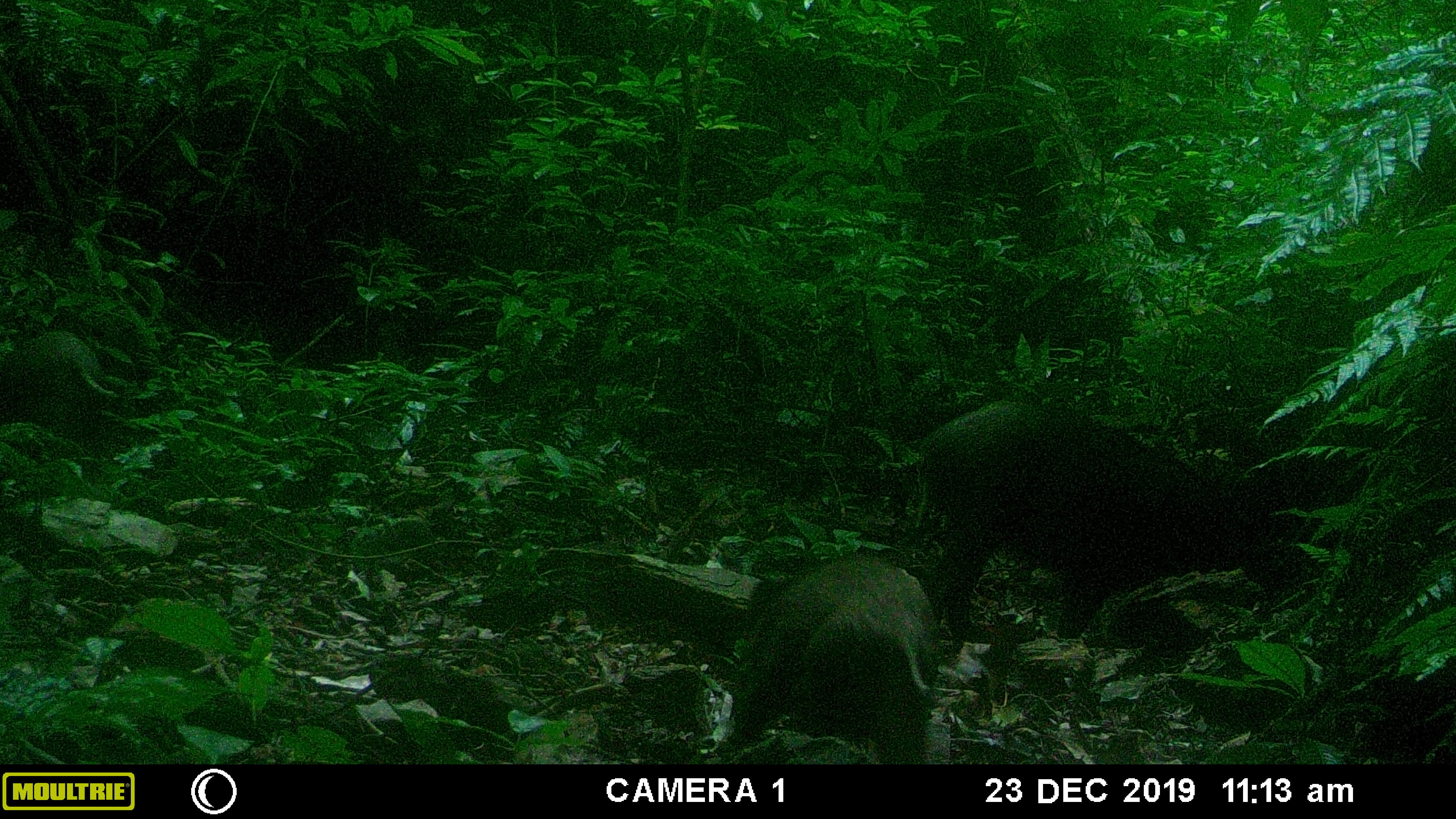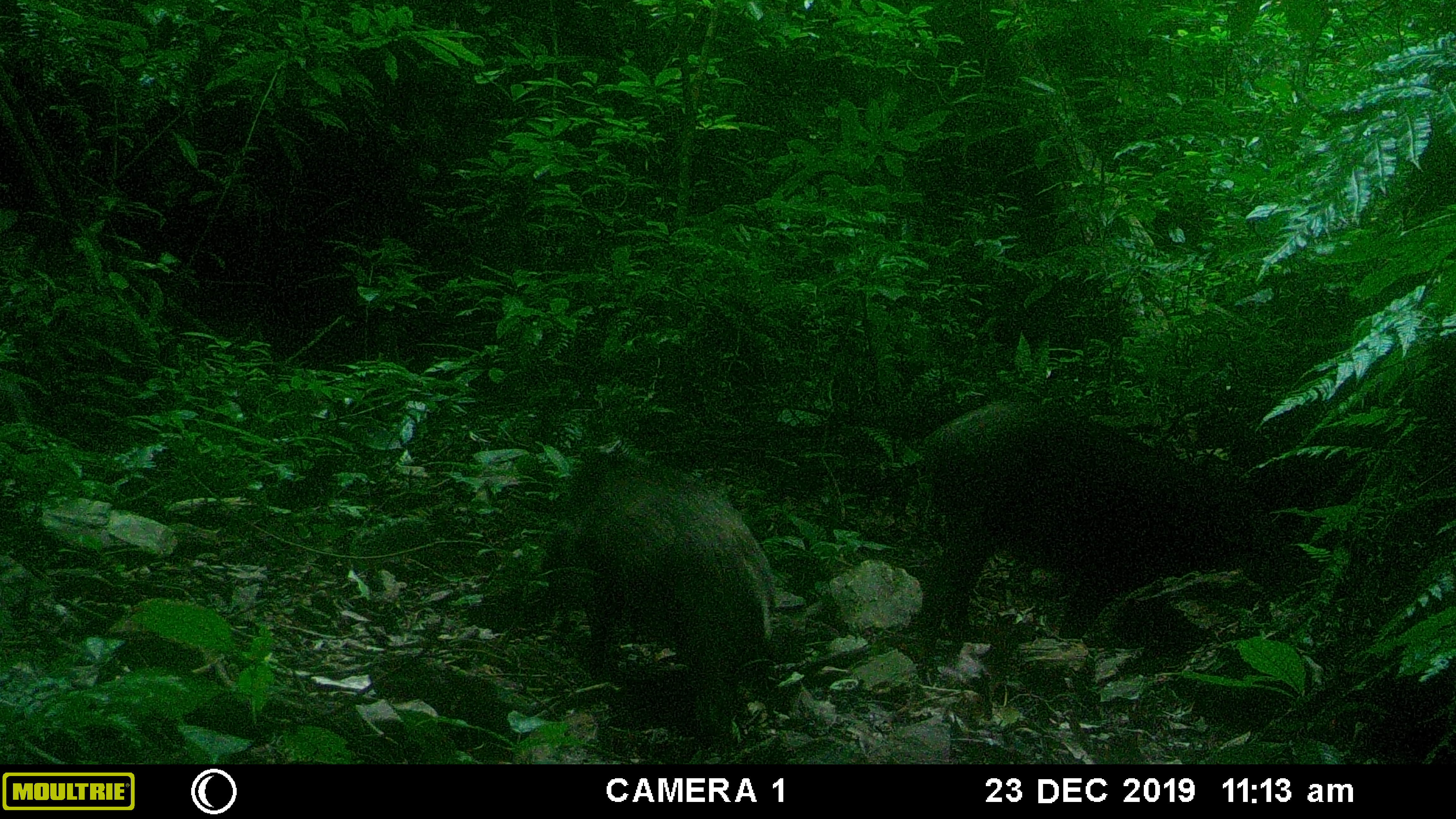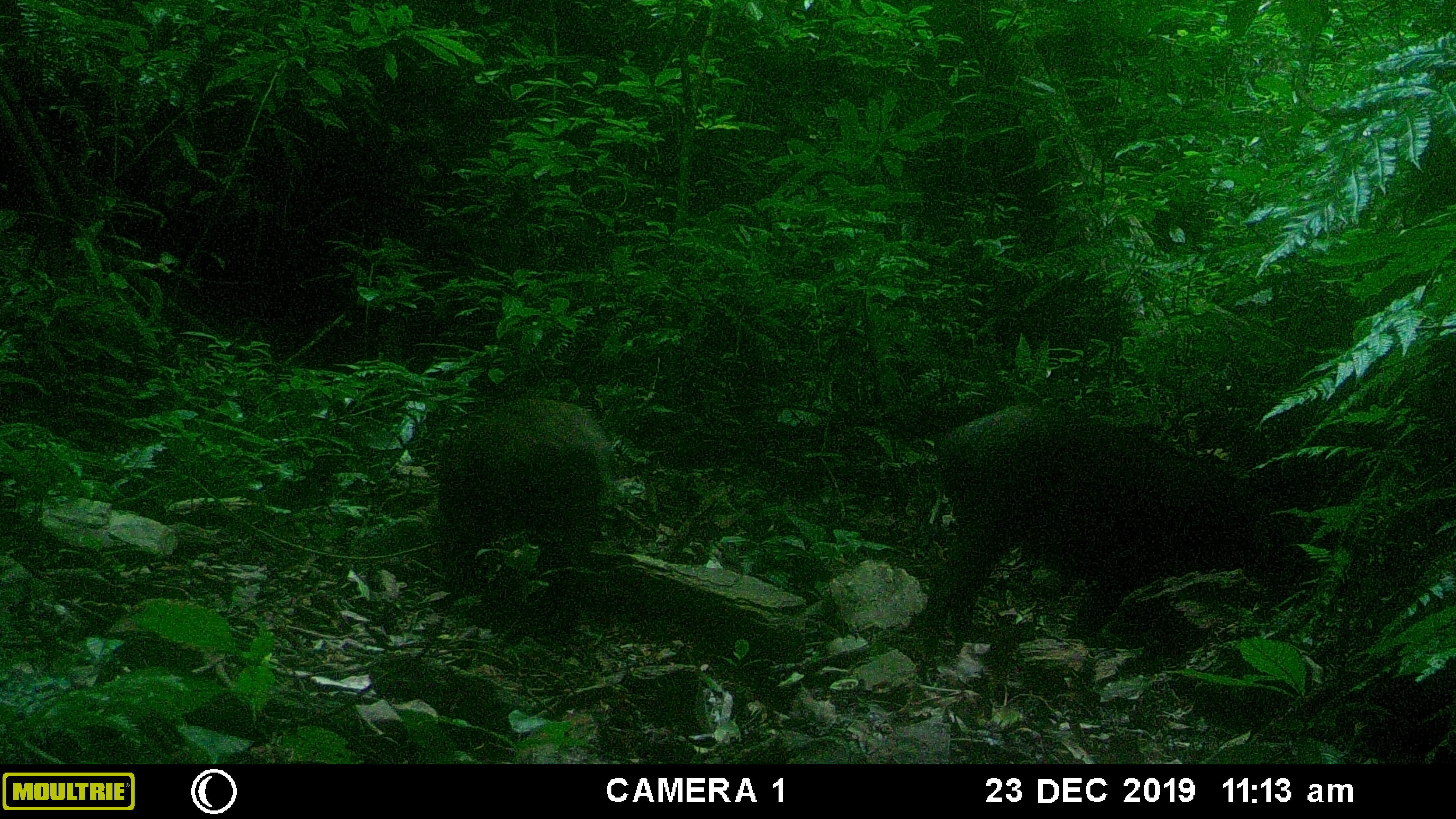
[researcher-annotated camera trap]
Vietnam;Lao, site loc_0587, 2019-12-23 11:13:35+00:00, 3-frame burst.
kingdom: Animalia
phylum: Chordata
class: Mammalia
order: Artiodactyla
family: Suidae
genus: Sus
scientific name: Sus scrofa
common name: eurasian wild pig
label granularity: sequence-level